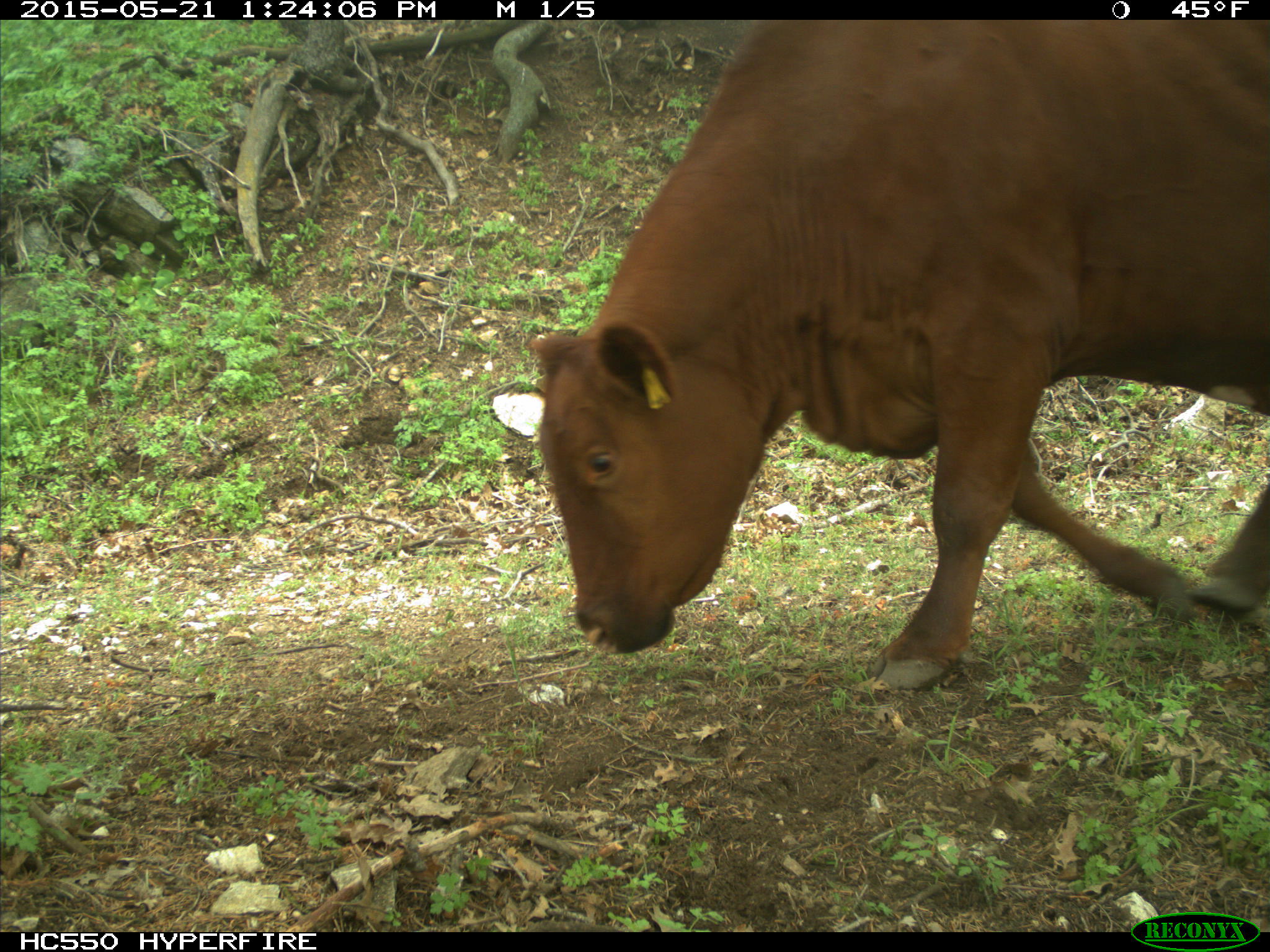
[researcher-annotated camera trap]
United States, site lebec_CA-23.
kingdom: Animalia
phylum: Chordata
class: Mammalia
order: Artiodactyla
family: Bovidae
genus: Bos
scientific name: Bos taurus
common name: domestic cow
Bos taurus (domestic cow).